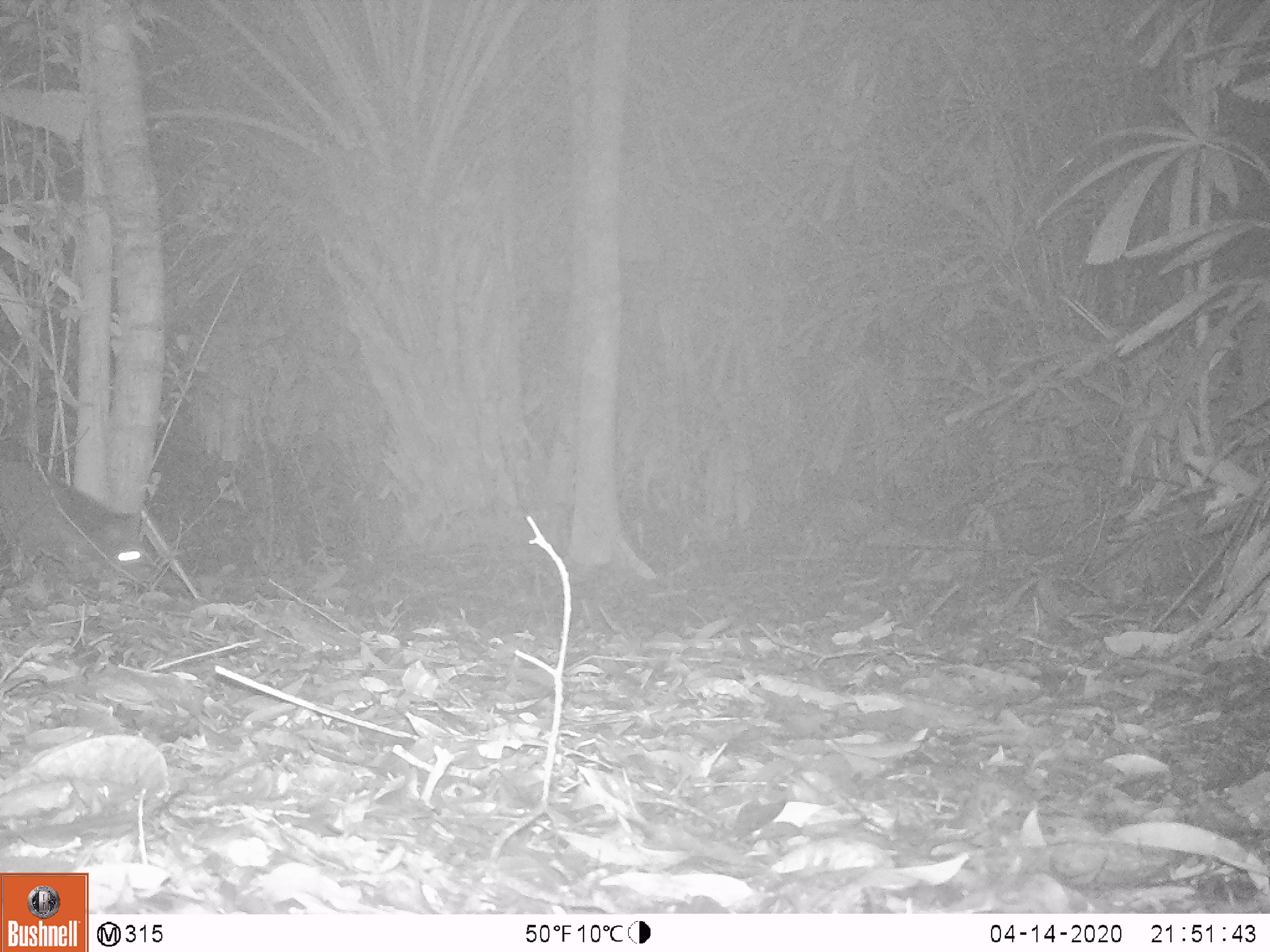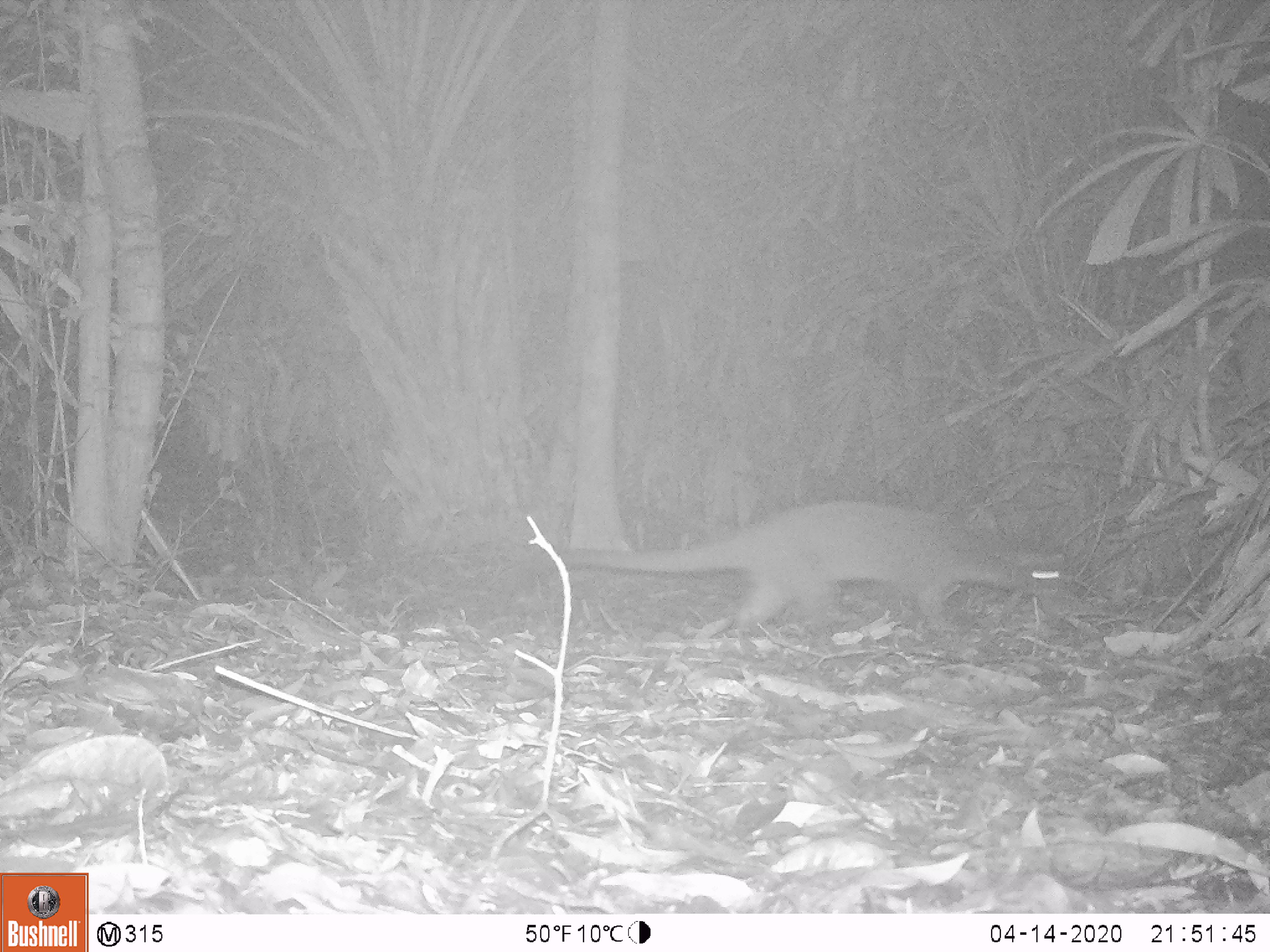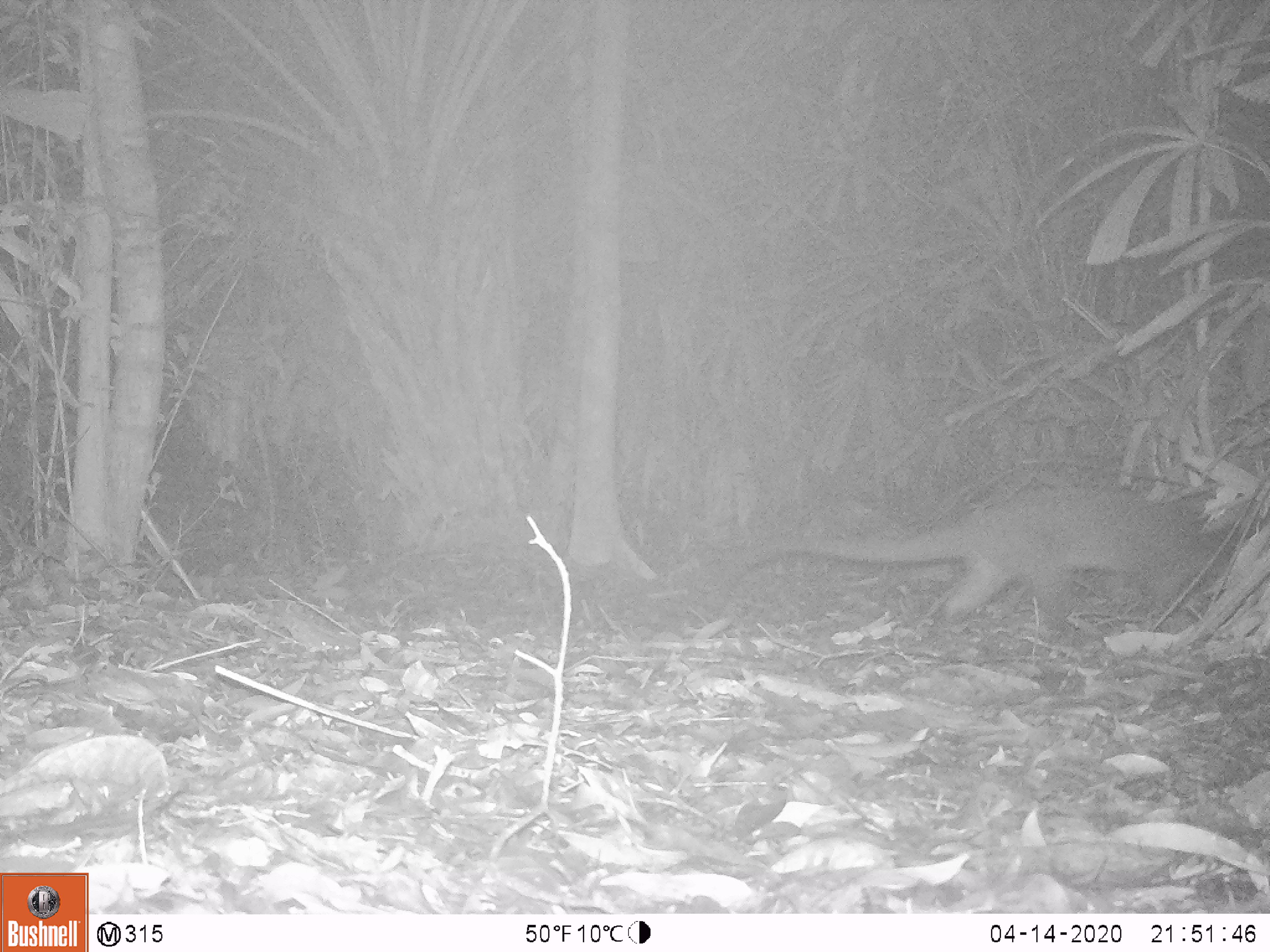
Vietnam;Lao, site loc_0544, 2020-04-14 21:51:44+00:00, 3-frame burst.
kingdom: Animalia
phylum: Chordata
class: Mammalia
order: Carnivora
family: Viverridae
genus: Paguma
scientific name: Paguma larvata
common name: masked palm civet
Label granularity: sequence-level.